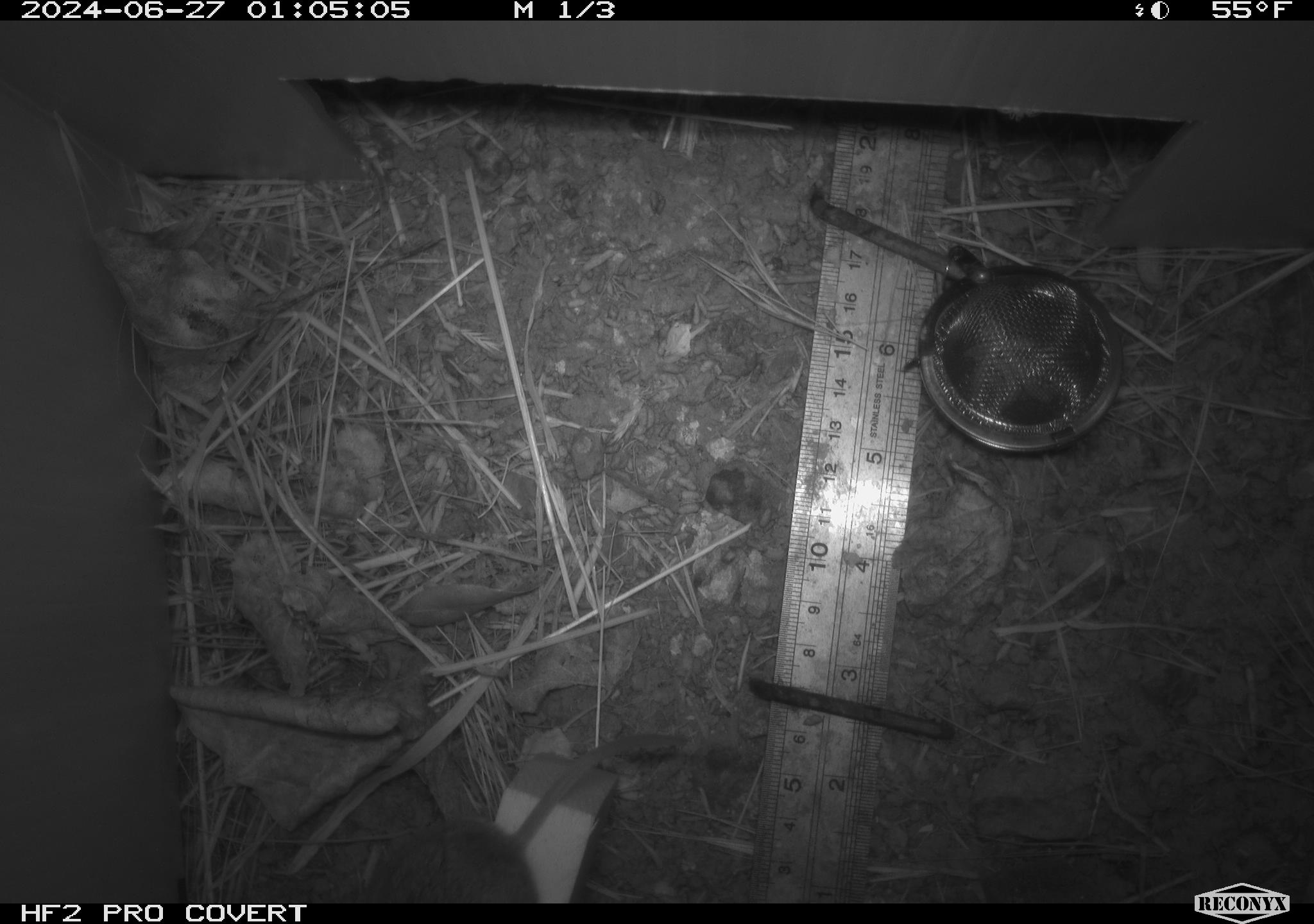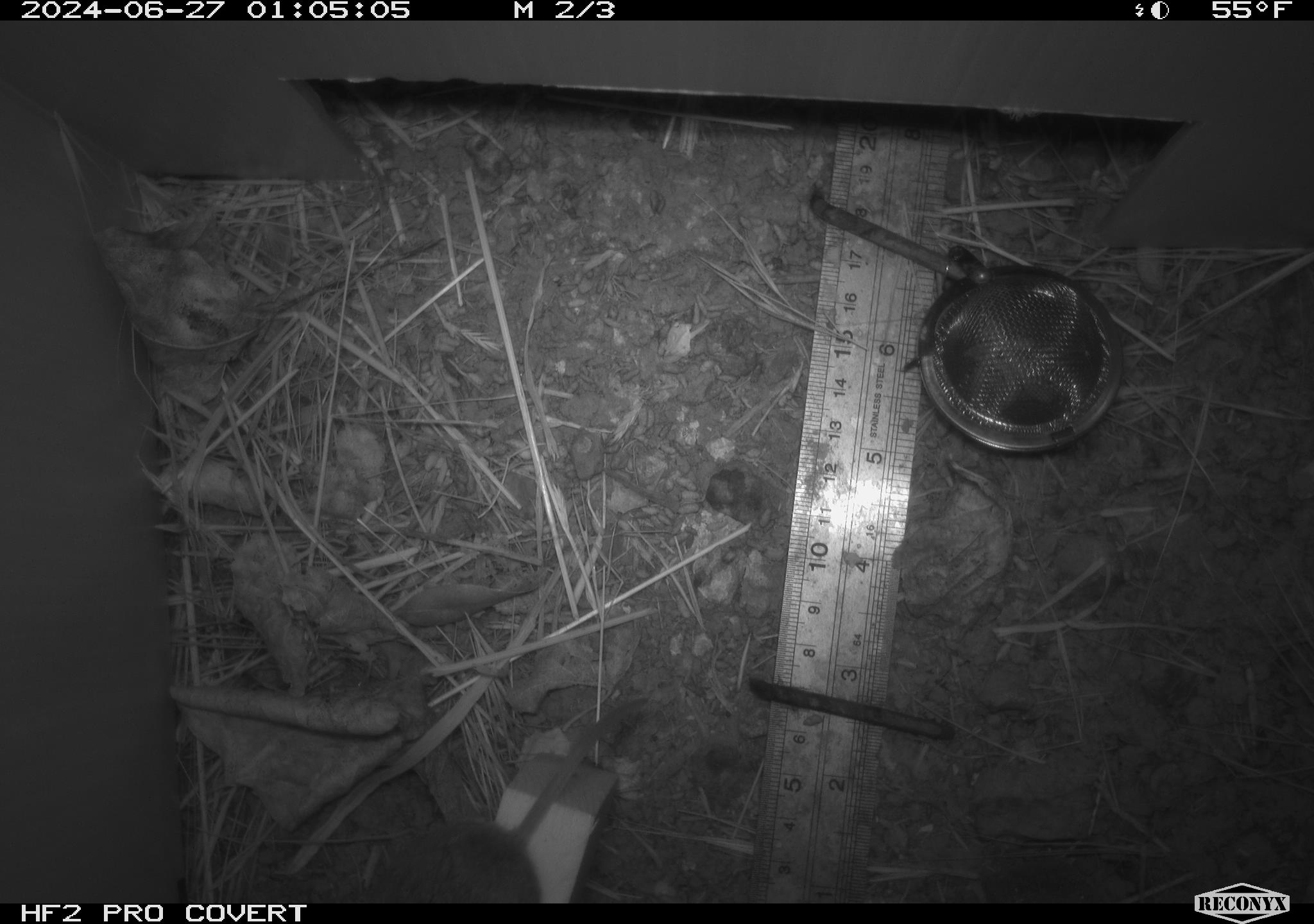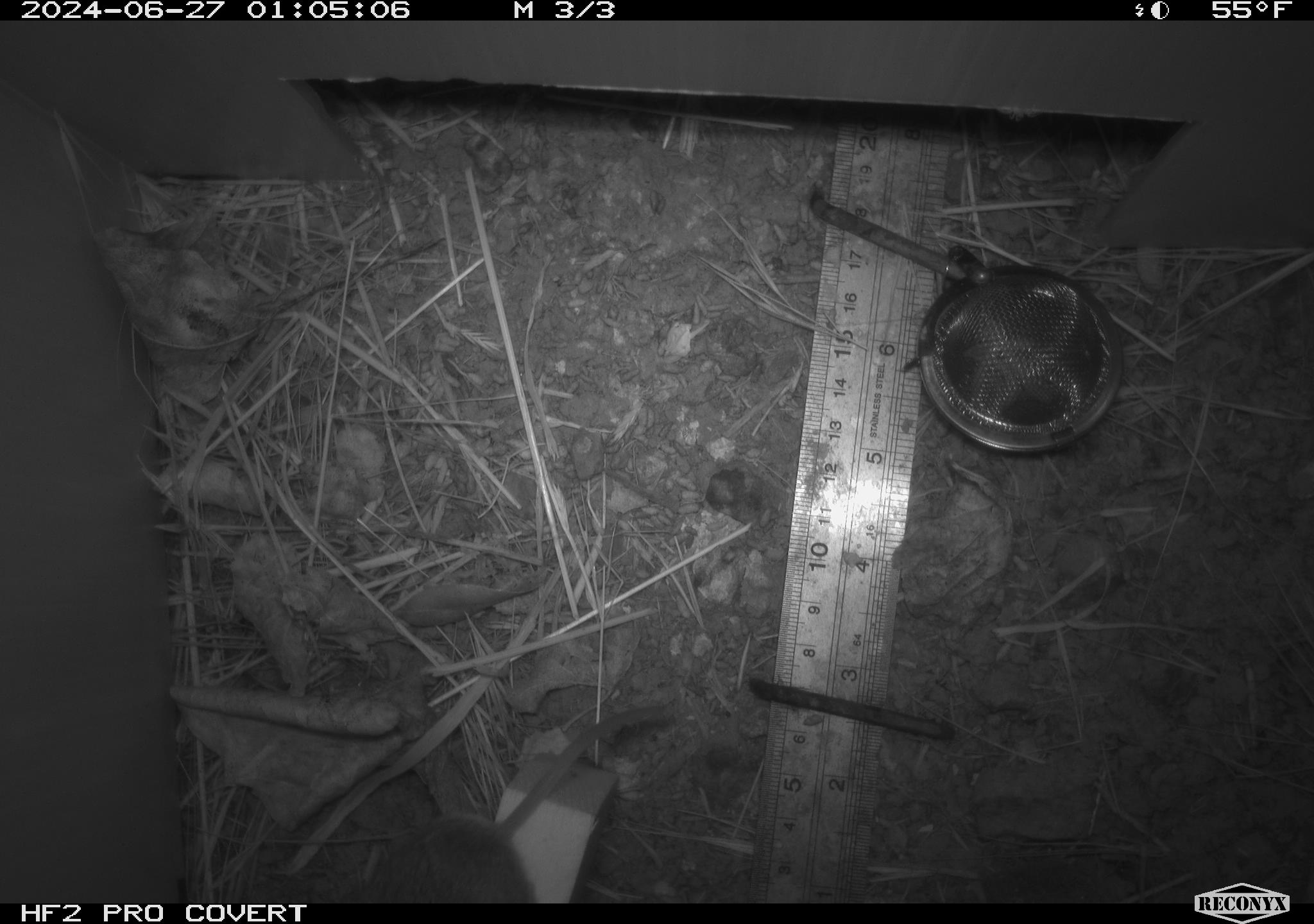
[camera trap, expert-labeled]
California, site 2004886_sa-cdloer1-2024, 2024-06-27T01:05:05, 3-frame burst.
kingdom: Animalia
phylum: Chordata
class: Mammalia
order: Rodentia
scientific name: Rodentia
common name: mouse species